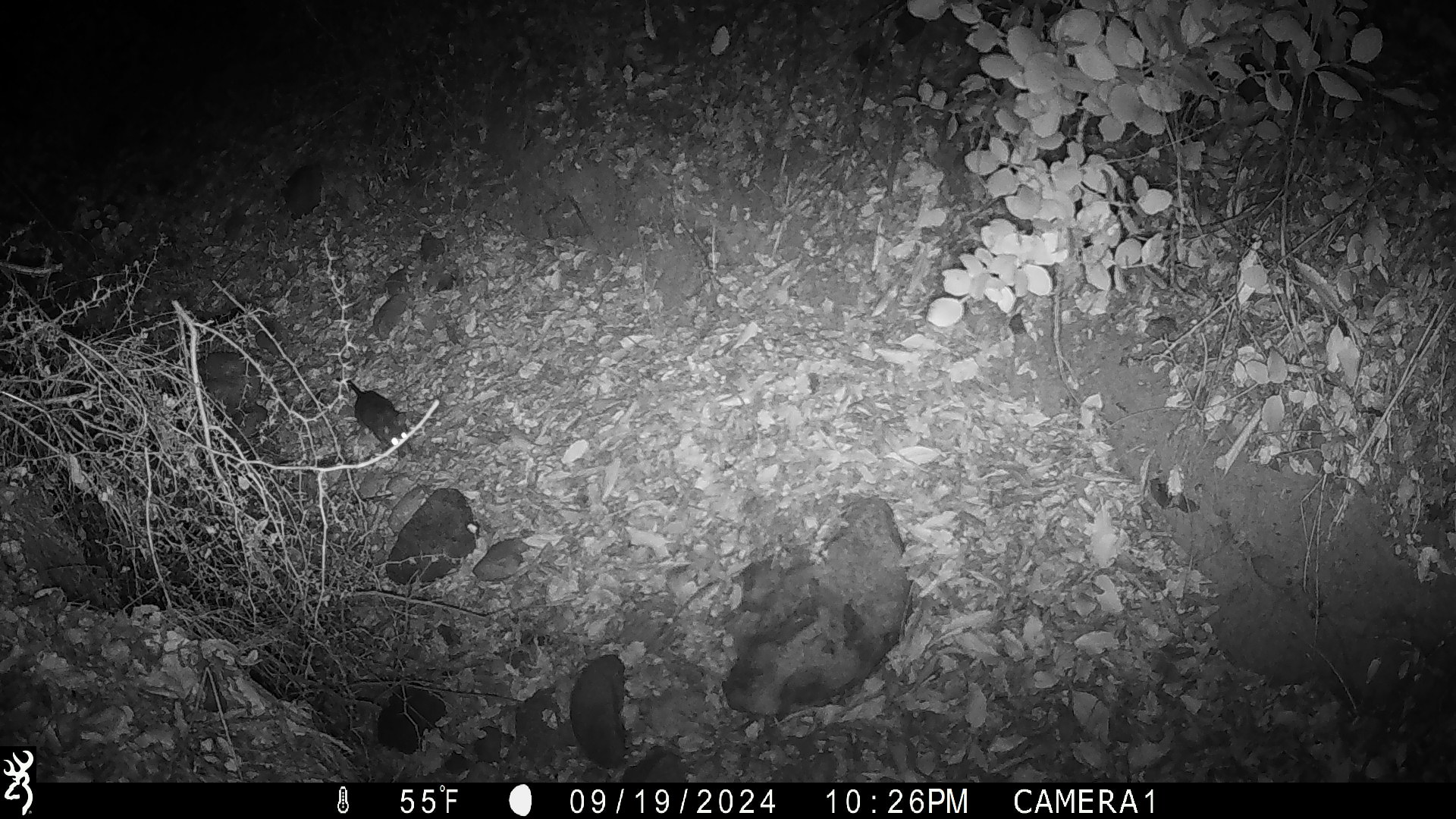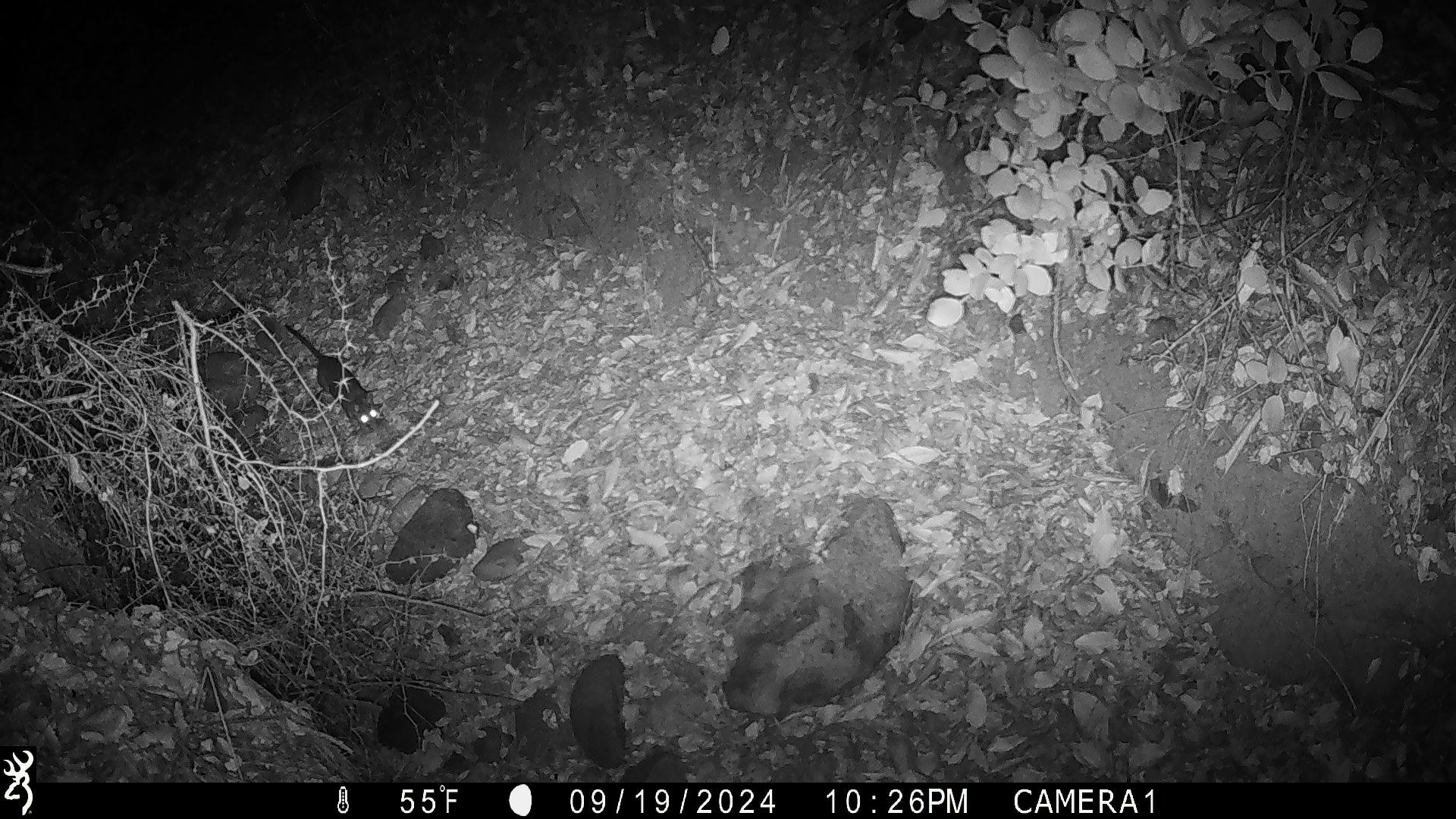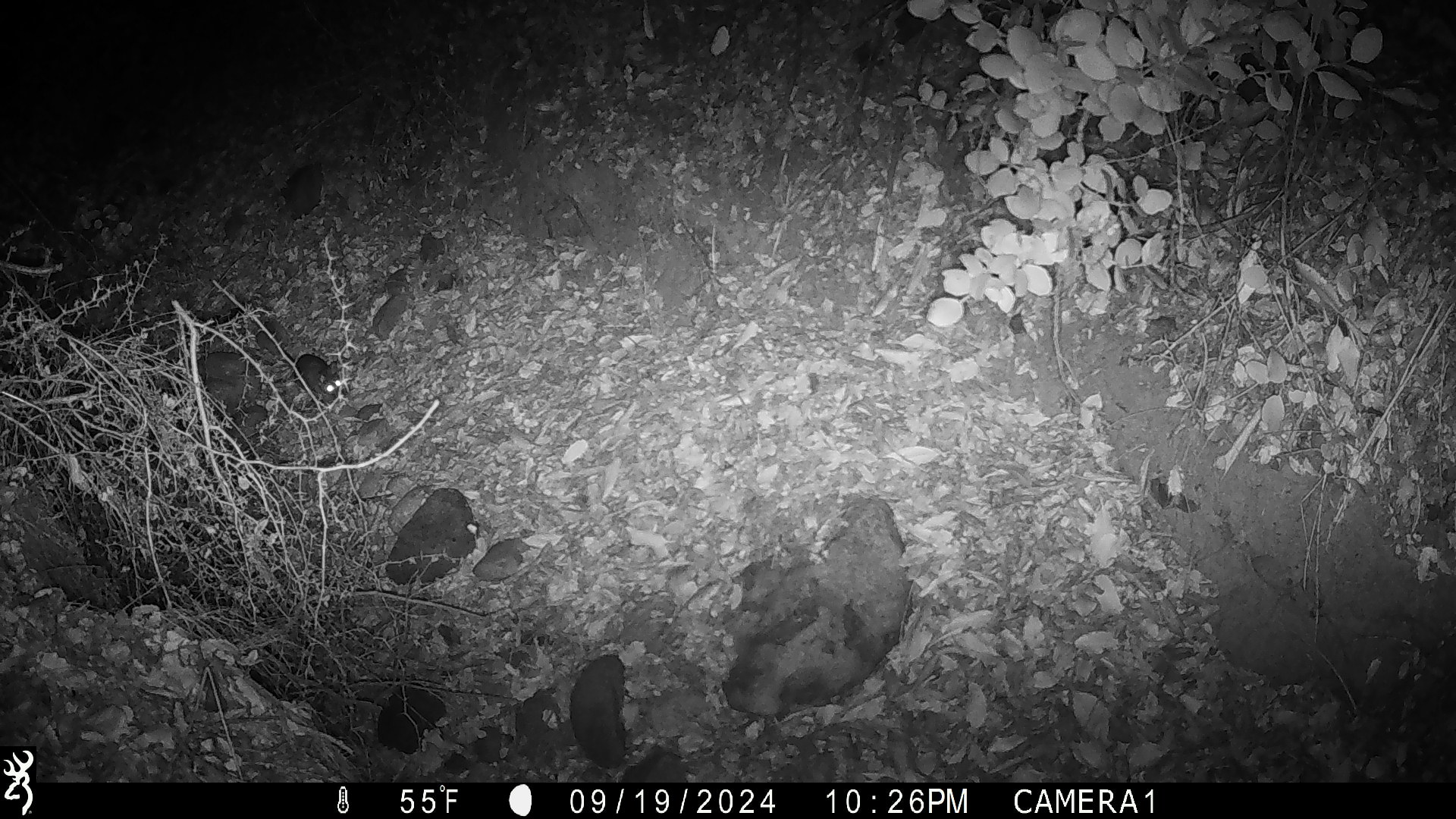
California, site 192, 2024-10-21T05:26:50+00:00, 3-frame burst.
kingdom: Animalia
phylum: Chordata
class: Mammalia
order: Rodentia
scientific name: Rodentia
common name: mouse or rat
Mouse or rat (Rodentia).